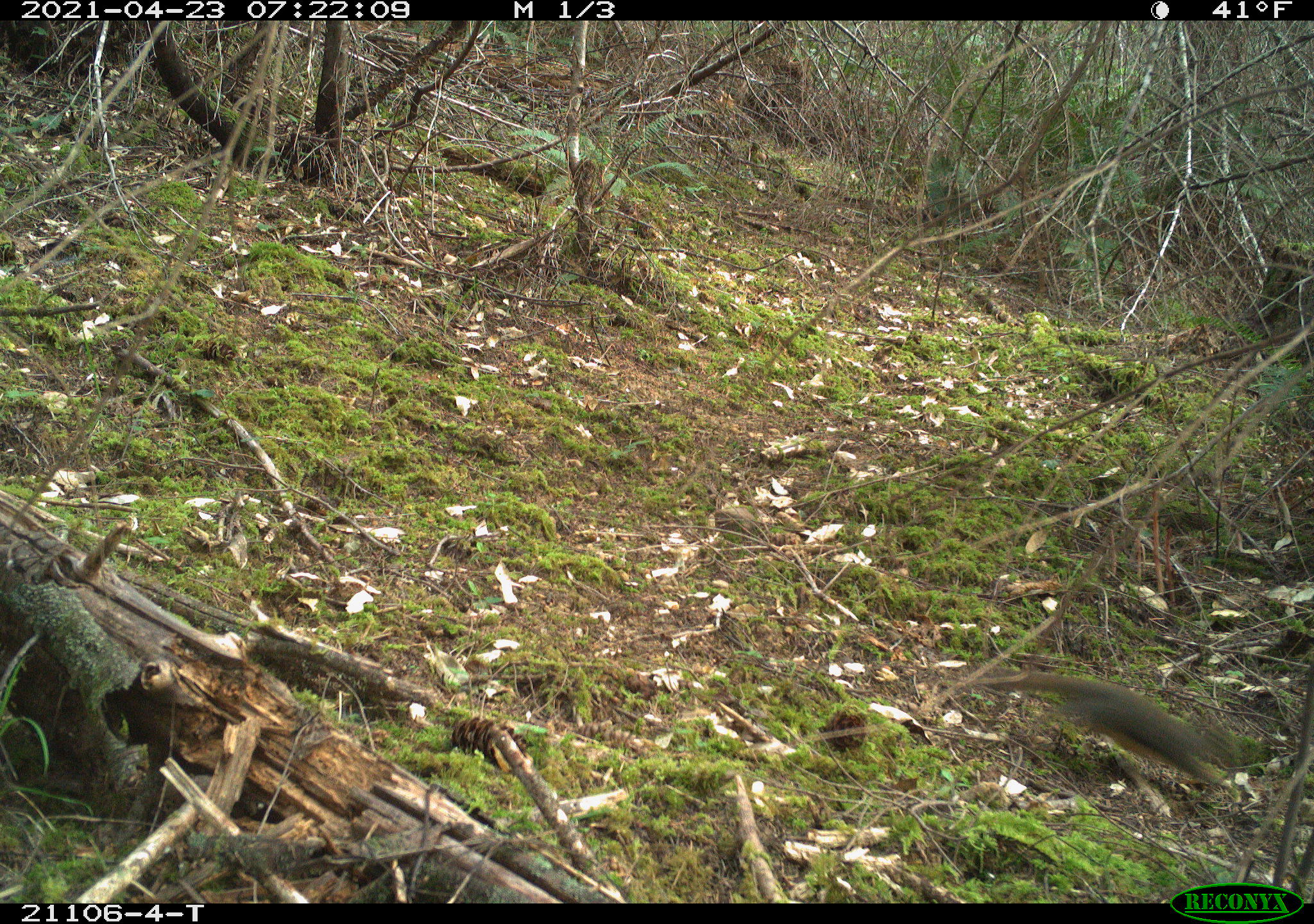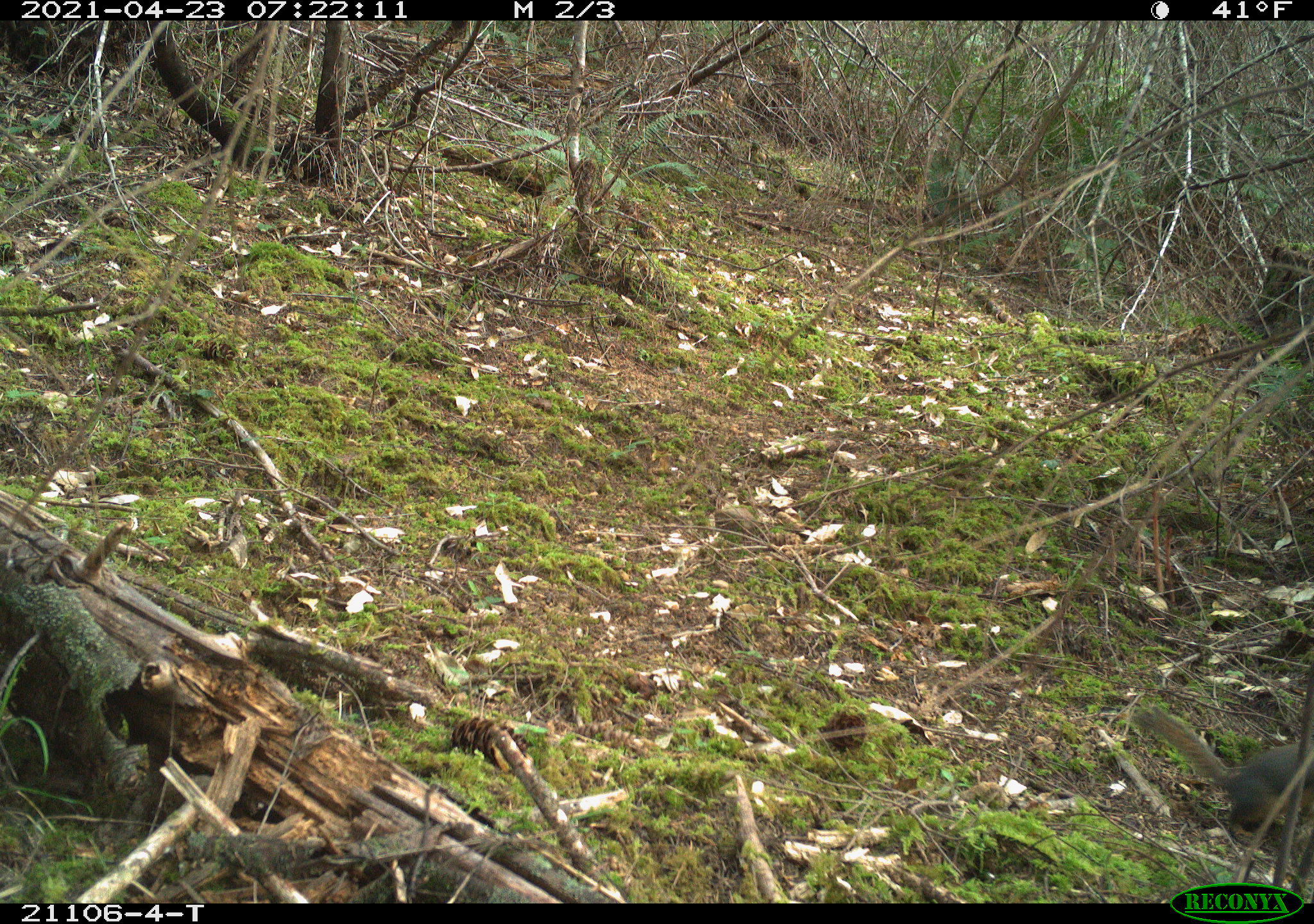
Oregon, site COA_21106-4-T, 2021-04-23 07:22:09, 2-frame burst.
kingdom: Animalia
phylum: Chordata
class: Mammalia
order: Rodentia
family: Sciuridae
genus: Tamiasciurus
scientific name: Tamiasciurus douglasii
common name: douglas squirrel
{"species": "douglas squirrel (Tamiasciurus douglasii)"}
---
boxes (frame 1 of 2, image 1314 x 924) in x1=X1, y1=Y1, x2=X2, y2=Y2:
douglas squirrel: x1=962, y1=641, x2=1243, y2=808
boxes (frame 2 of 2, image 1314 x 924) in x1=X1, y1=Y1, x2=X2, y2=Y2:
douglas squirrel: x1=1121, y1=684, x2=1311, y2=855